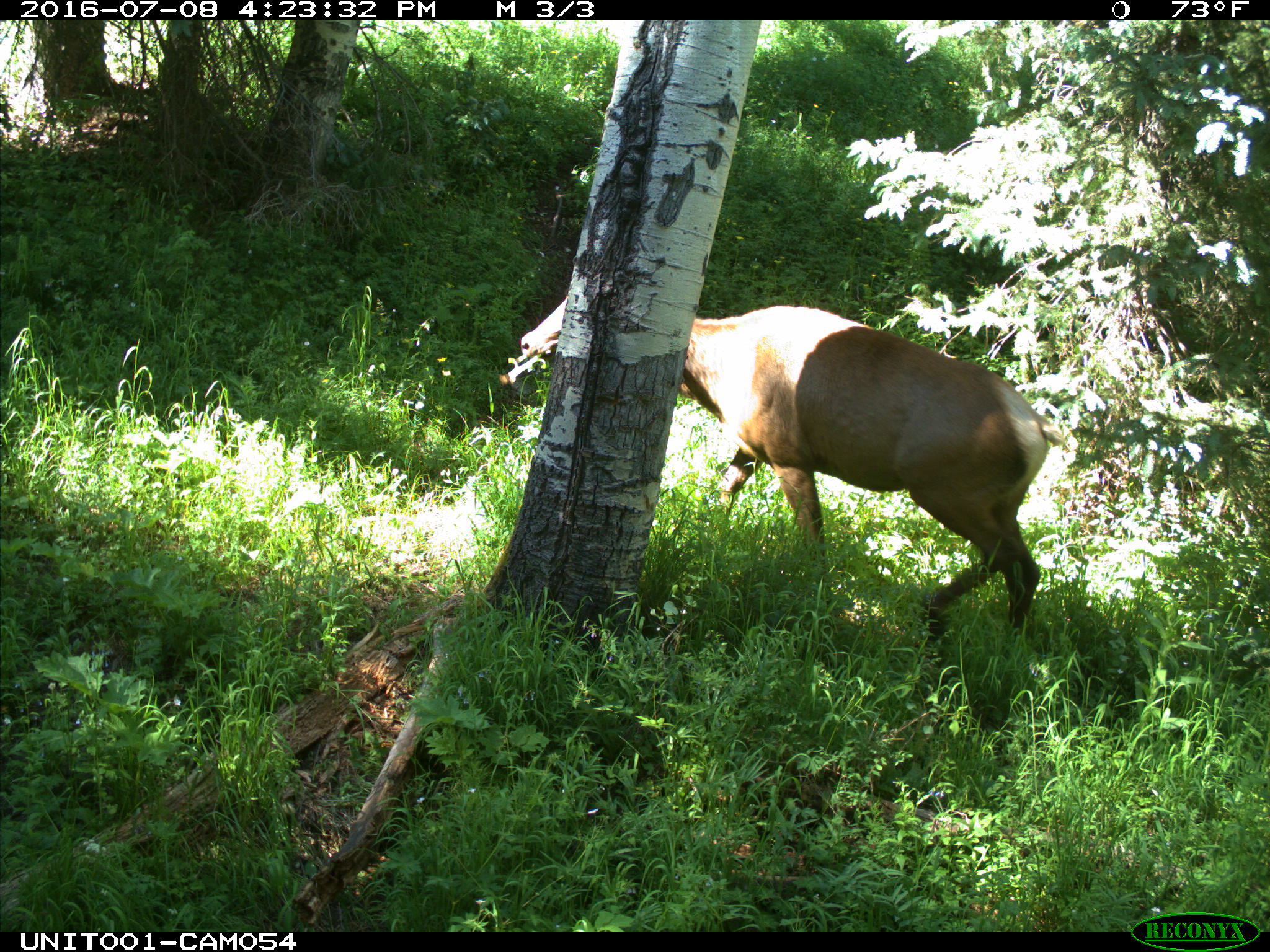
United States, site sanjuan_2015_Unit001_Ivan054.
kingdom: Animalia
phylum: Chordata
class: Mammalia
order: Artiodactyla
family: Cervidae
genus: Cervus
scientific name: Cervus elaphus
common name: red deer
Cervus elaphus (red deer).